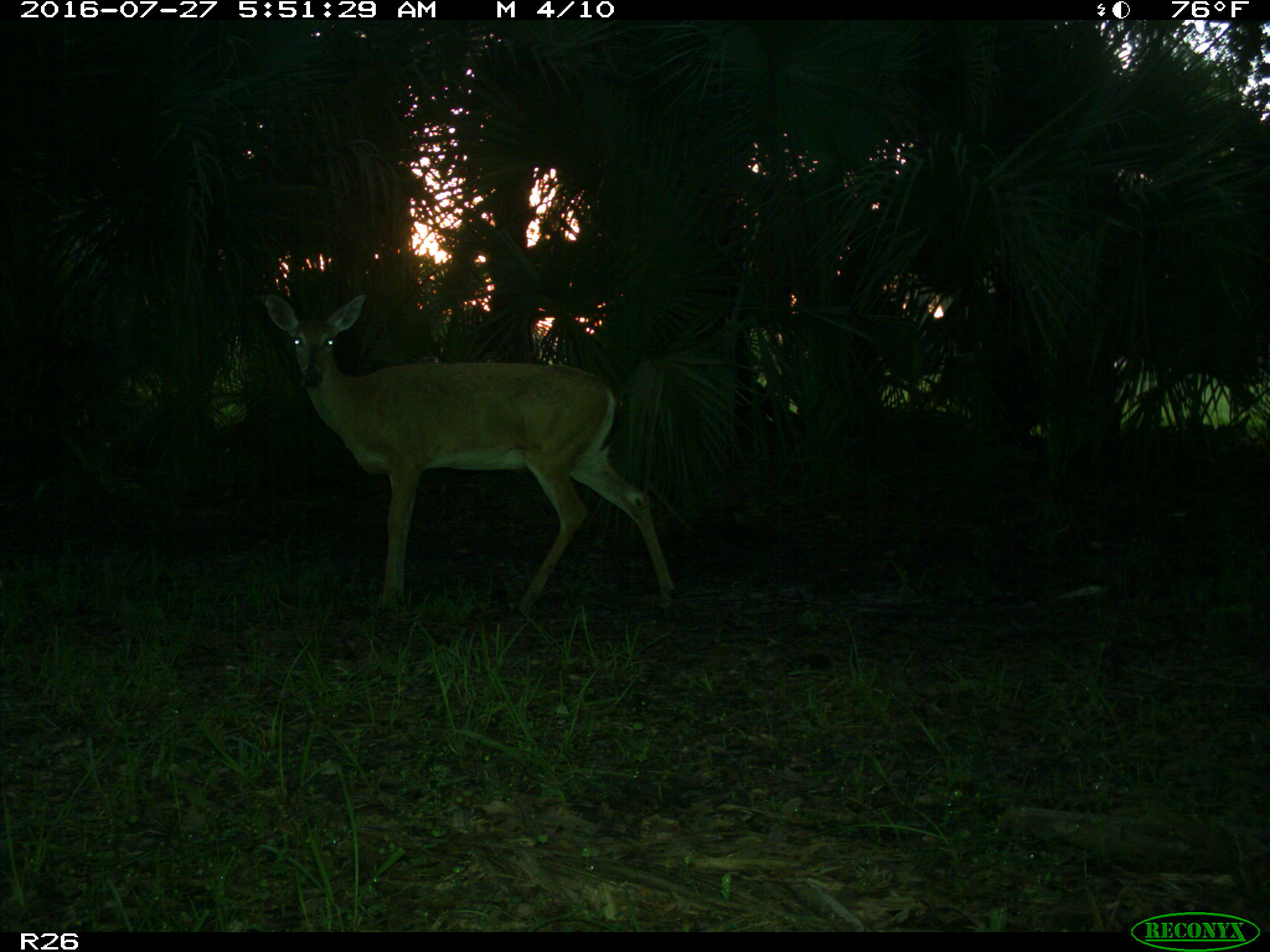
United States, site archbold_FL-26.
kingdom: Animalia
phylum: Chordata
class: Mammalia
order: Artiodactyla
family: Cervidae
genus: Odocoileus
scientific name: Odocoileus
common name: deer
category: unidentified deer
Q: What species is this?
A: Unidentified deer (deer) (Odocoileus).